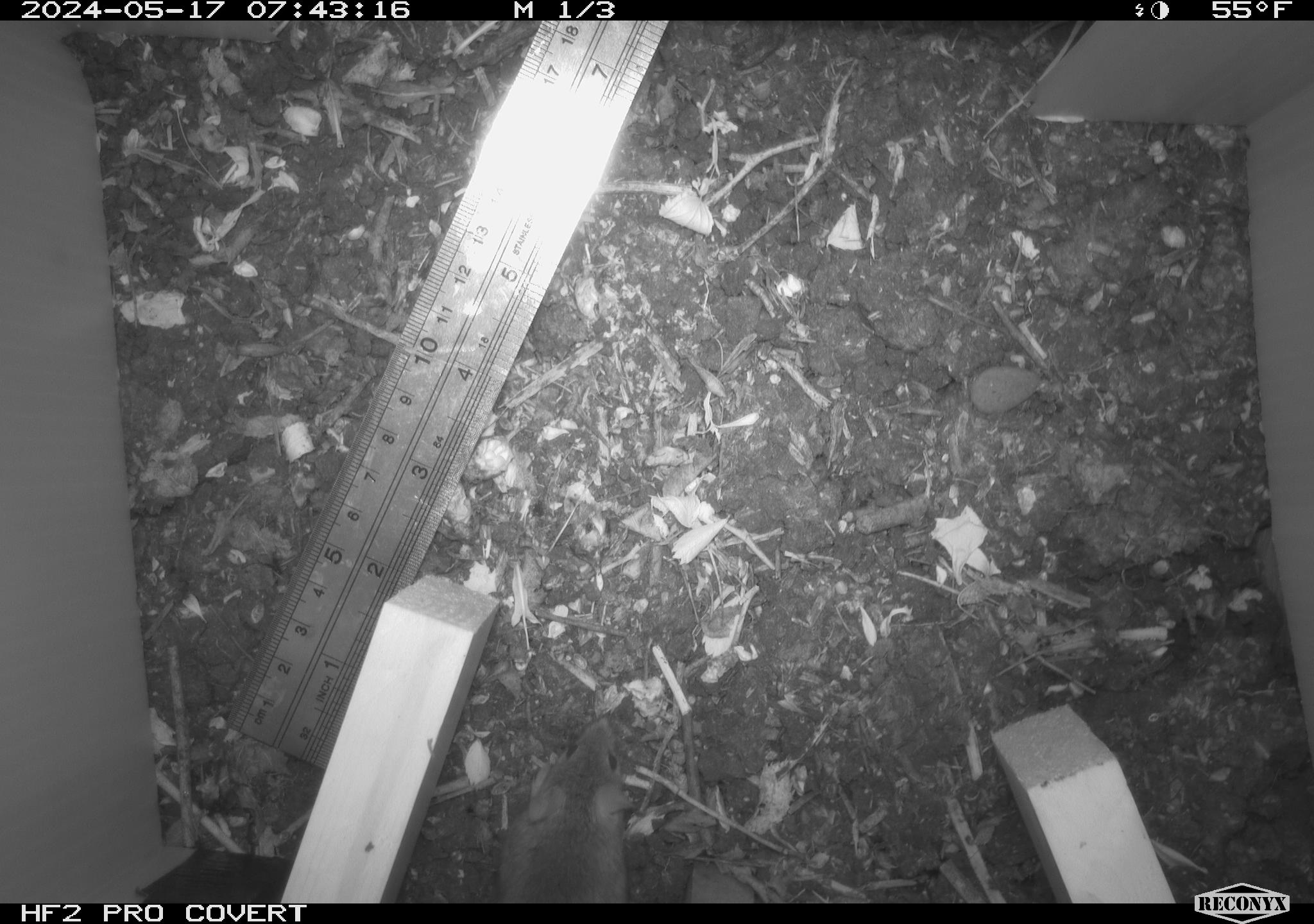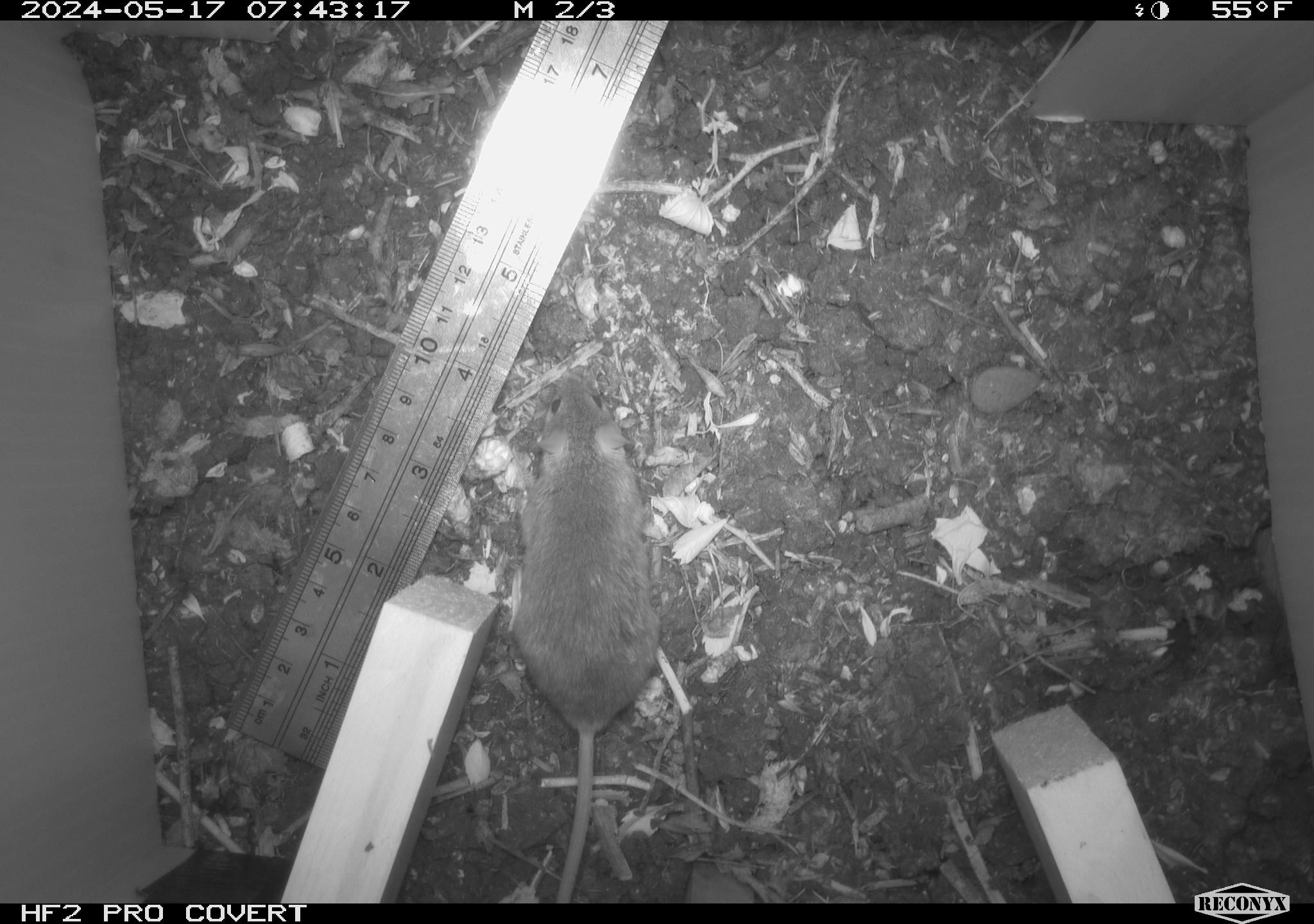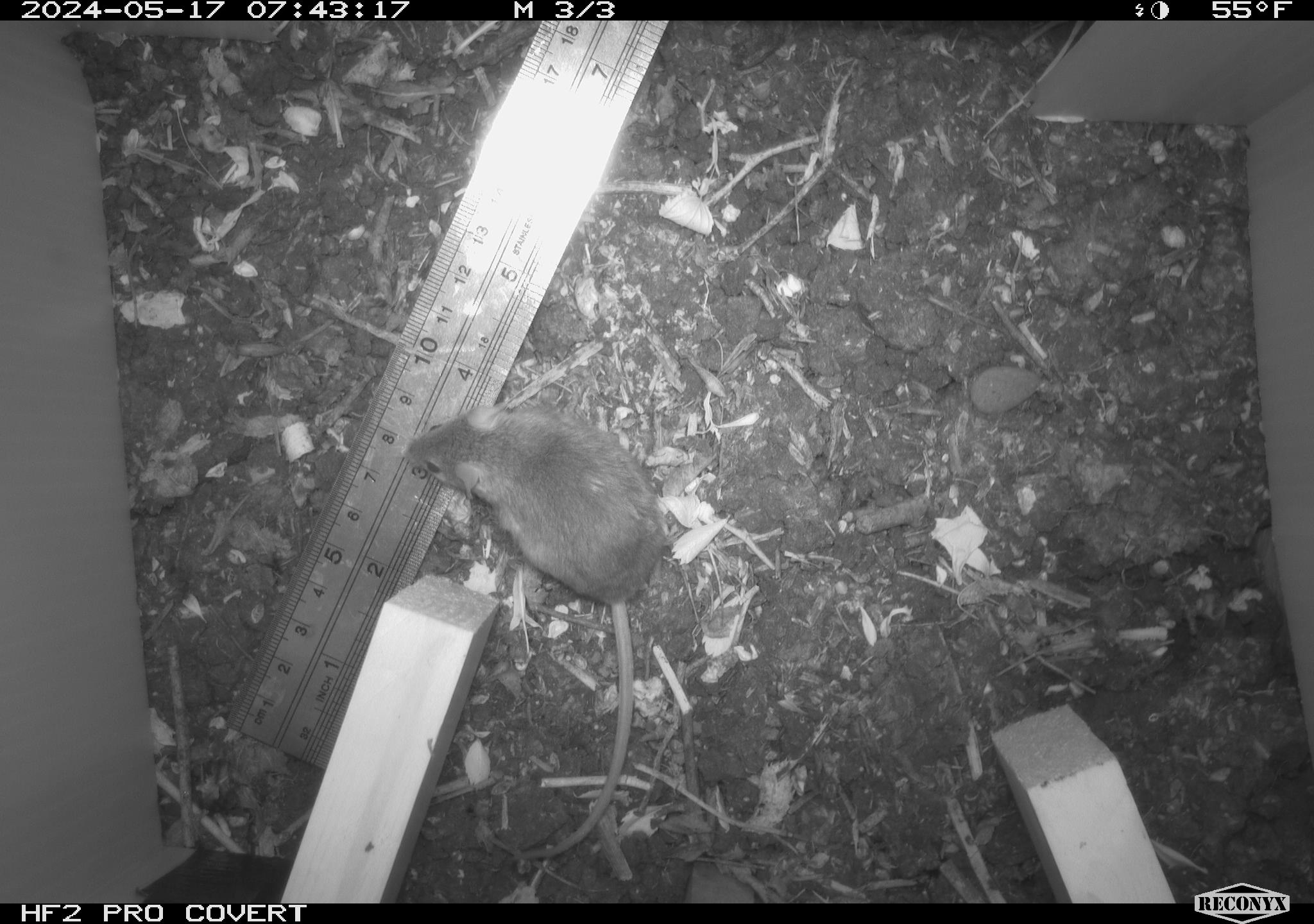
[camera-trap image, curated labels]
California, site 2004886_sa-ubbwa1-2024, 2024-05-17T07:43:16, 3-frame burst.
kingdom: Animalia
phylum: Chordata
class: Mammalia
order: Rodentia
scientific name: Rodentia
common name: mouse species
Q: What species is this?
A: Mouse species (Rodentia).